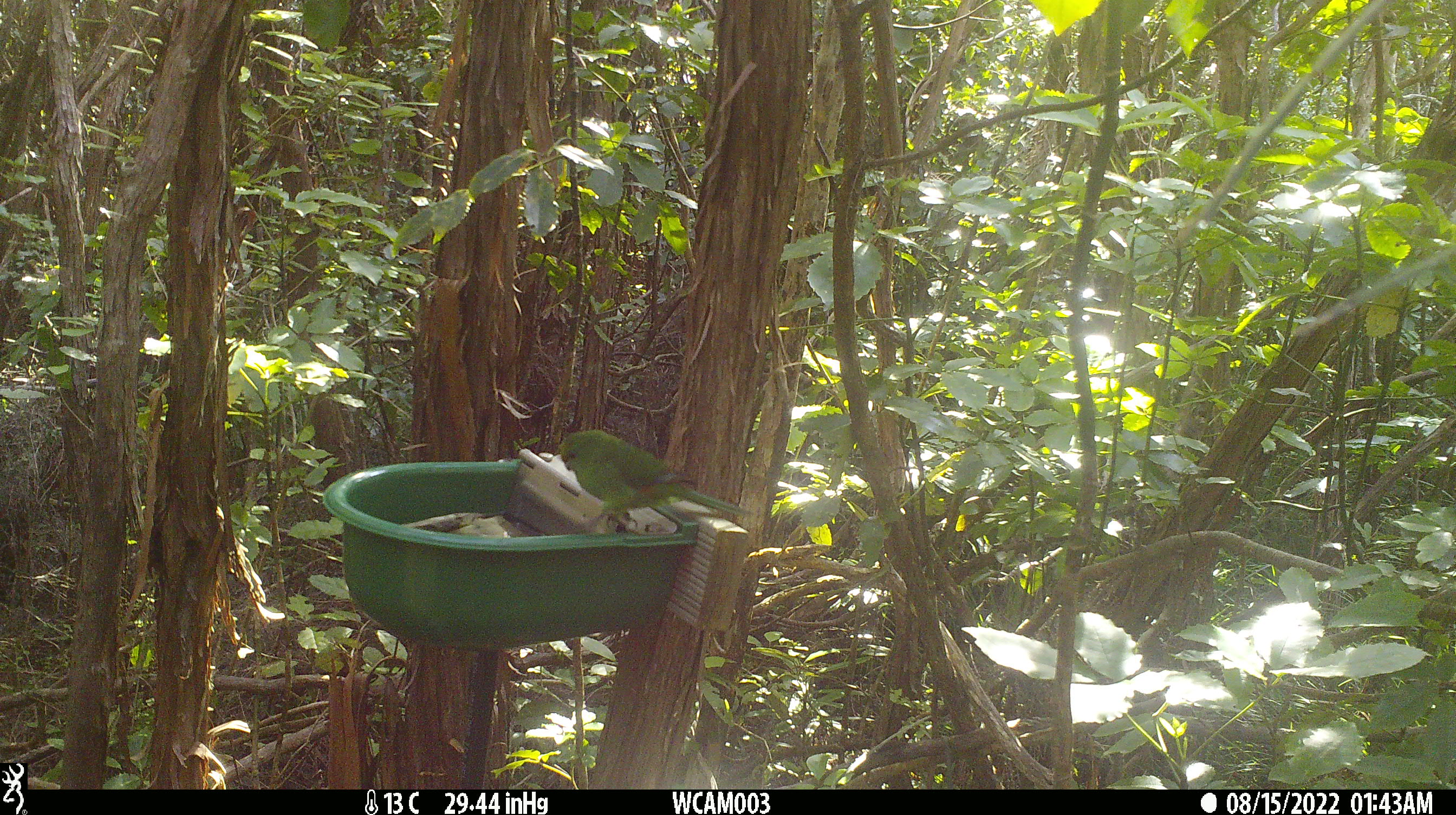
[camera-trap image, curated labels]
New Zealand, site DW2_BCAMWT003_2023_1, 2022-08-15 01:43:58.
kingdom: Animalia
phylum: Chordata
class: Aves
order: Psittaciformes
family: Psittaculidae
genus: Cyanoramphus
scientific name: Cyanoramphus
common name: parakeet